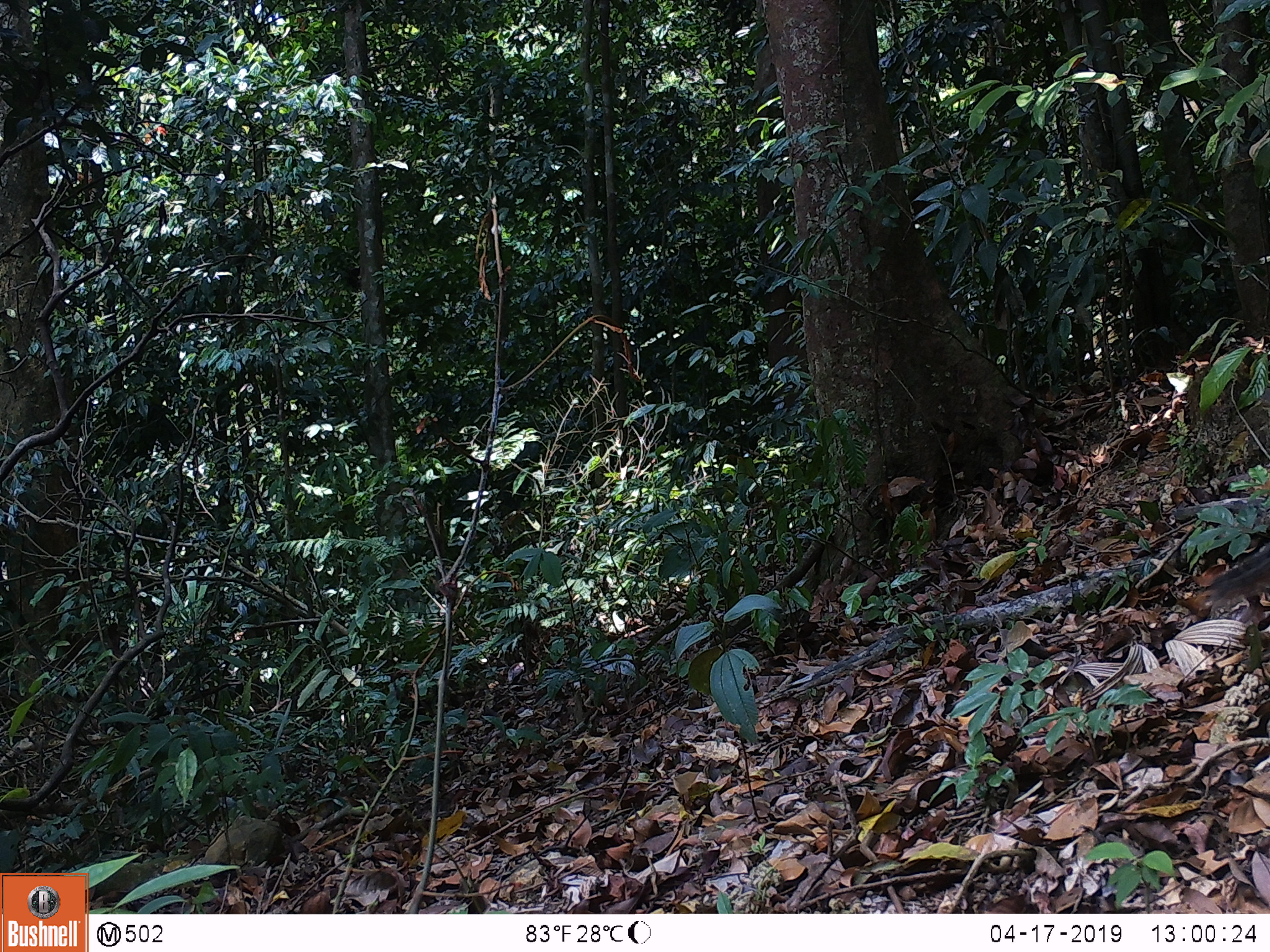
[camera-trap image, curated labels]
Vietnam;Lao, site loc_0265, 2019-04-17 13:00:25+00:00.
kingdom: Animalia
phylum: Chordata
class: Mammalia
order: Rodentia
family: Sciuridae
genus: Dremomys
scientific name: Dremomys rufigenis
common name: red-cheeked squirrel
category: red cheeked squirrel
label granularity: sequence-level